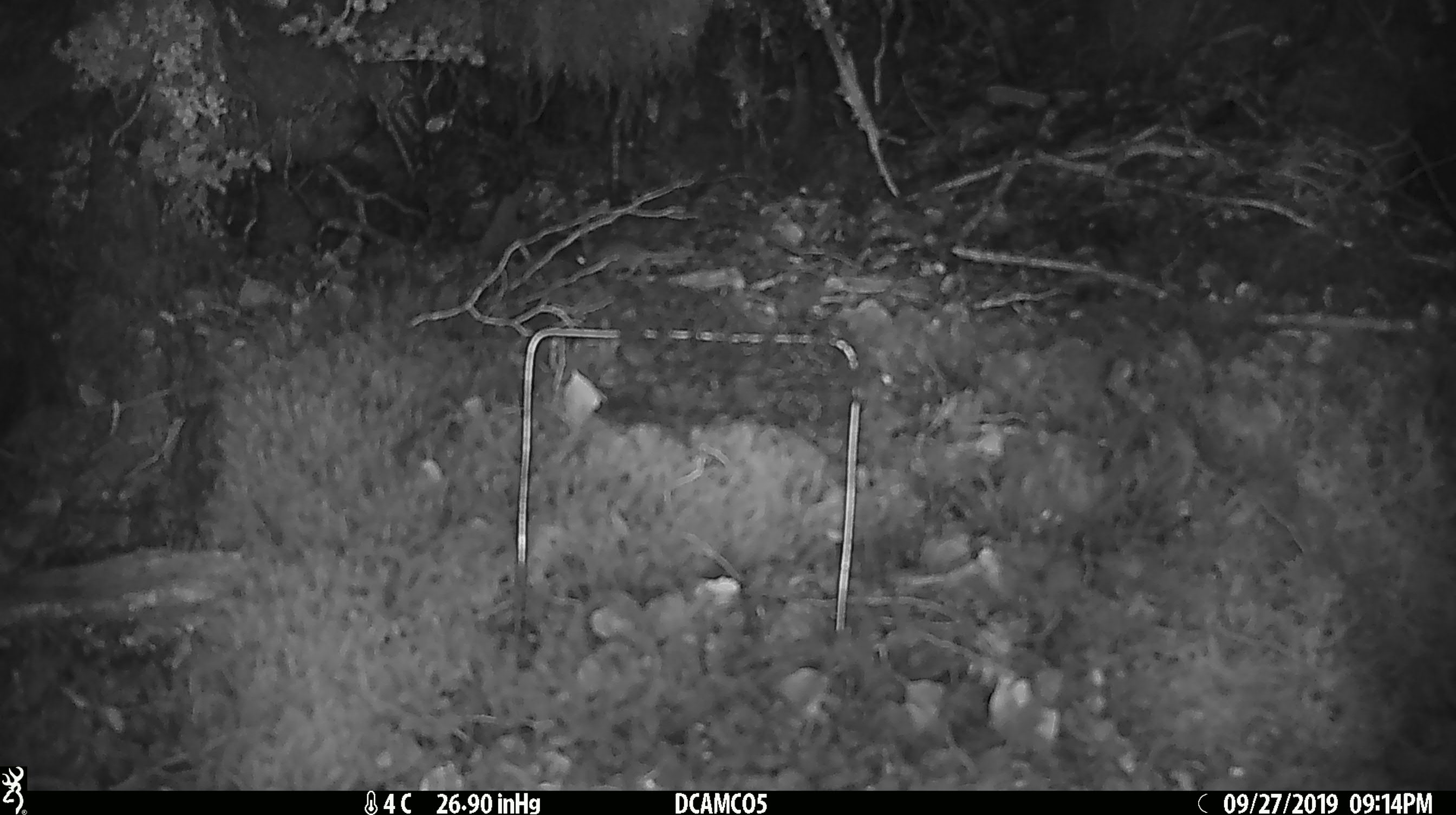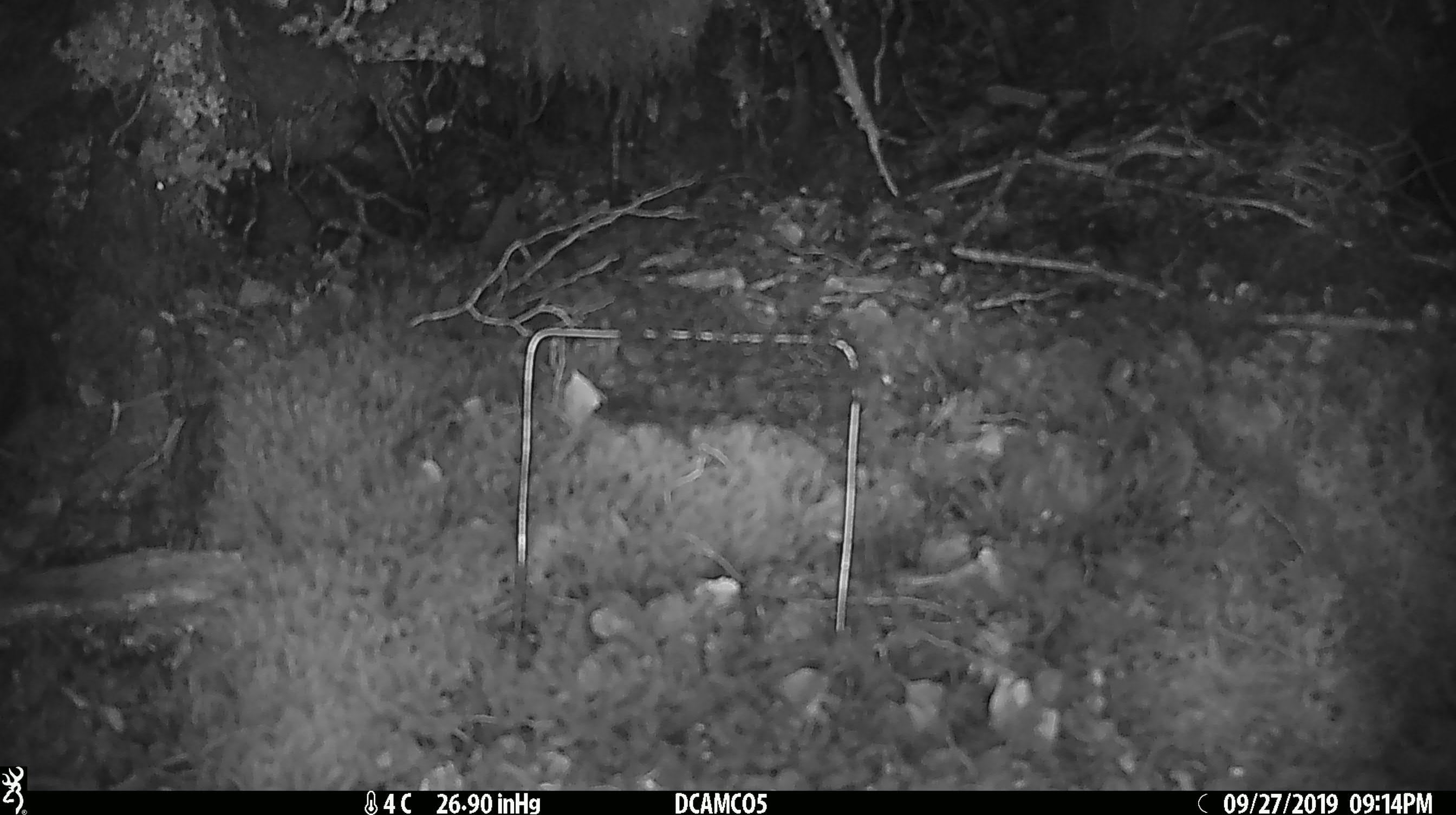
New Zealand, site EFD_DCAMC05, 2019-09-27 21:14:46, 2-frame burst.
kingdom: Animalia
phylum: Chordata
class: Mammalia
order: Rodentia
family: Muridae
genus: Mus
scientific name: Mus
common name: mouse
Mouse (Mus).